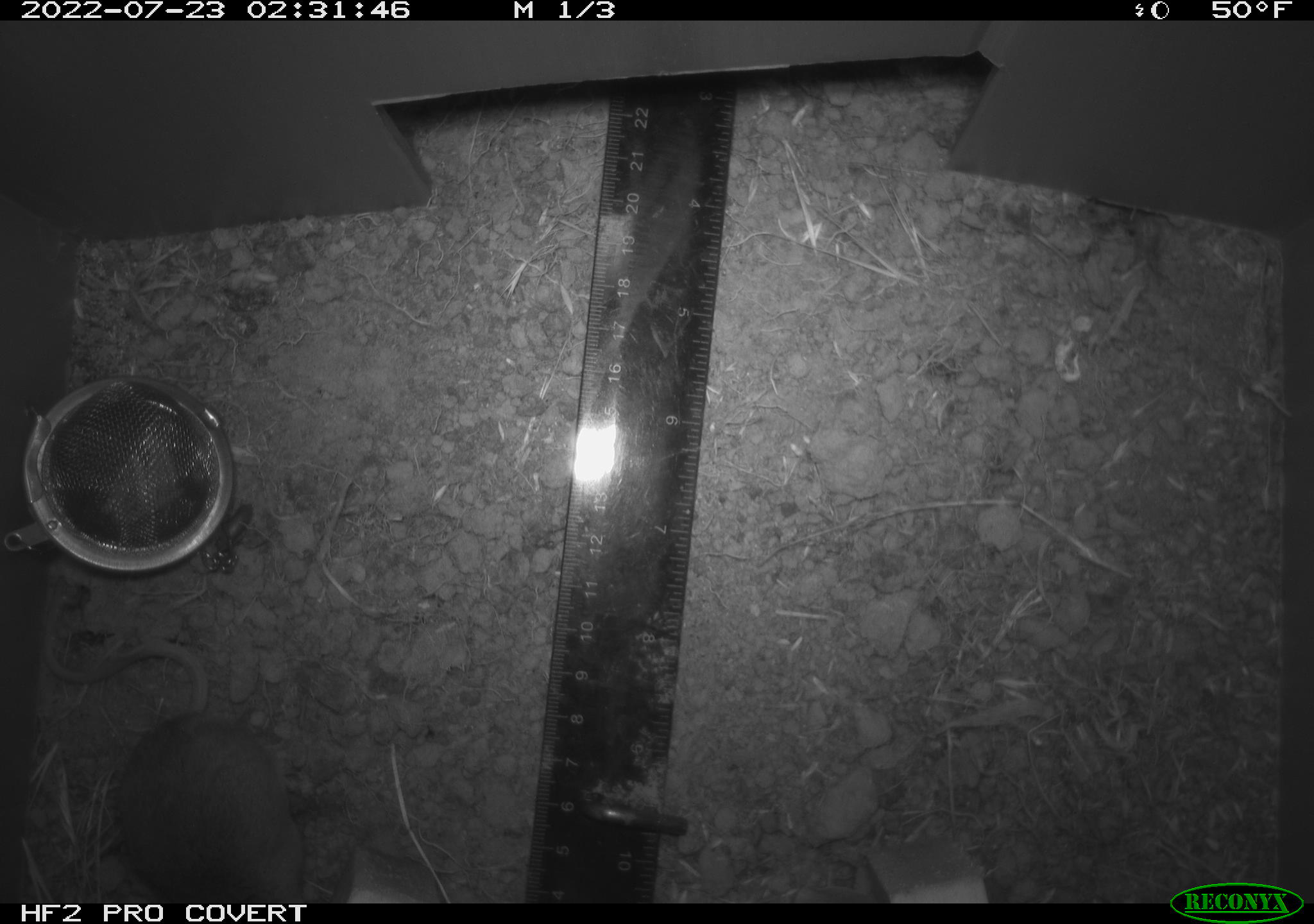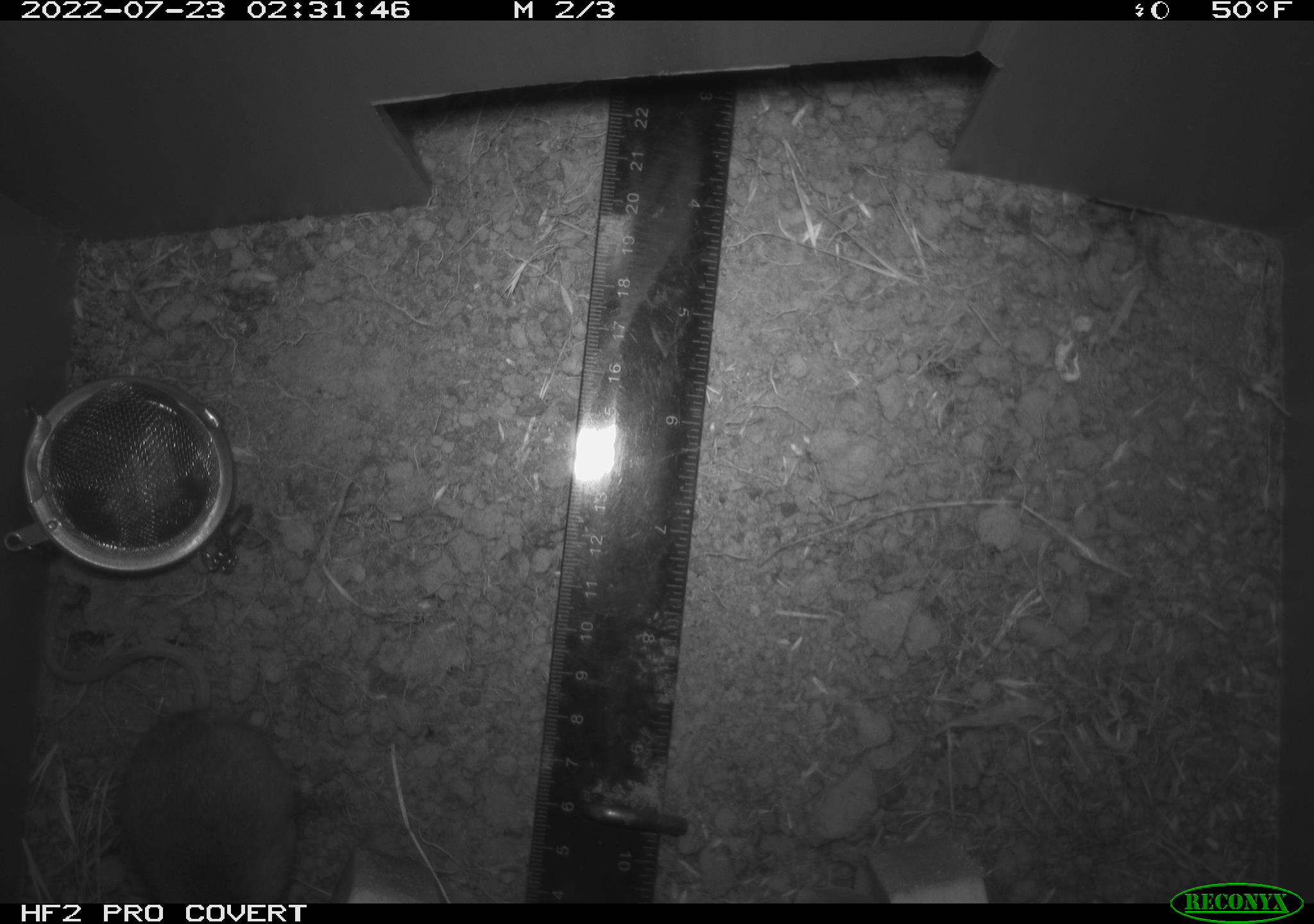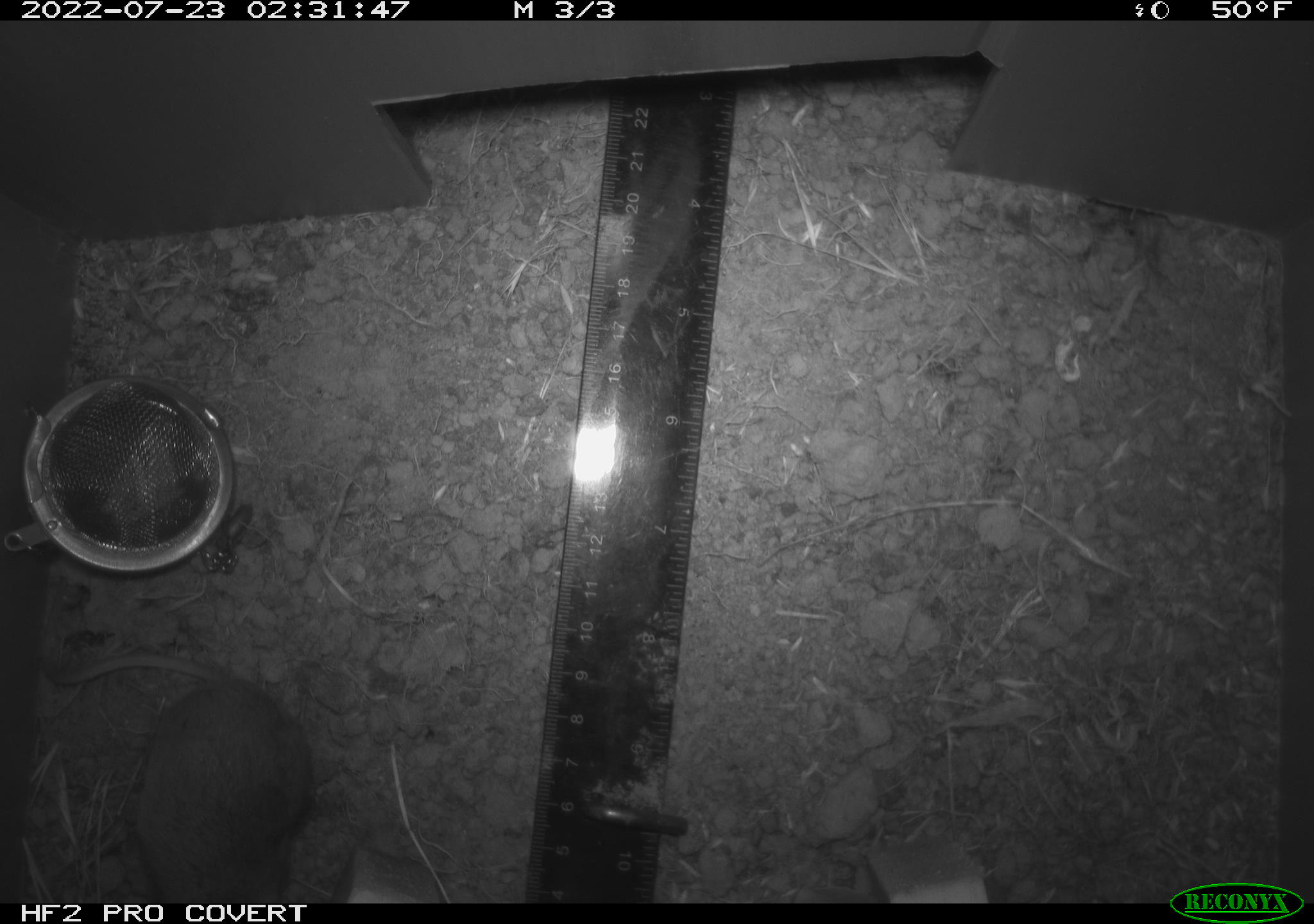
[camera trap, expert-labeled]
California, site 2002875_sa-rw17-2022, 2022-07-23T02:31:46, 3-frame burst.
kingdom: Animalia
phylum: Chordata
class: Mammalia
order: Rodentia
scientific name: Rodentia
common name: mouse species